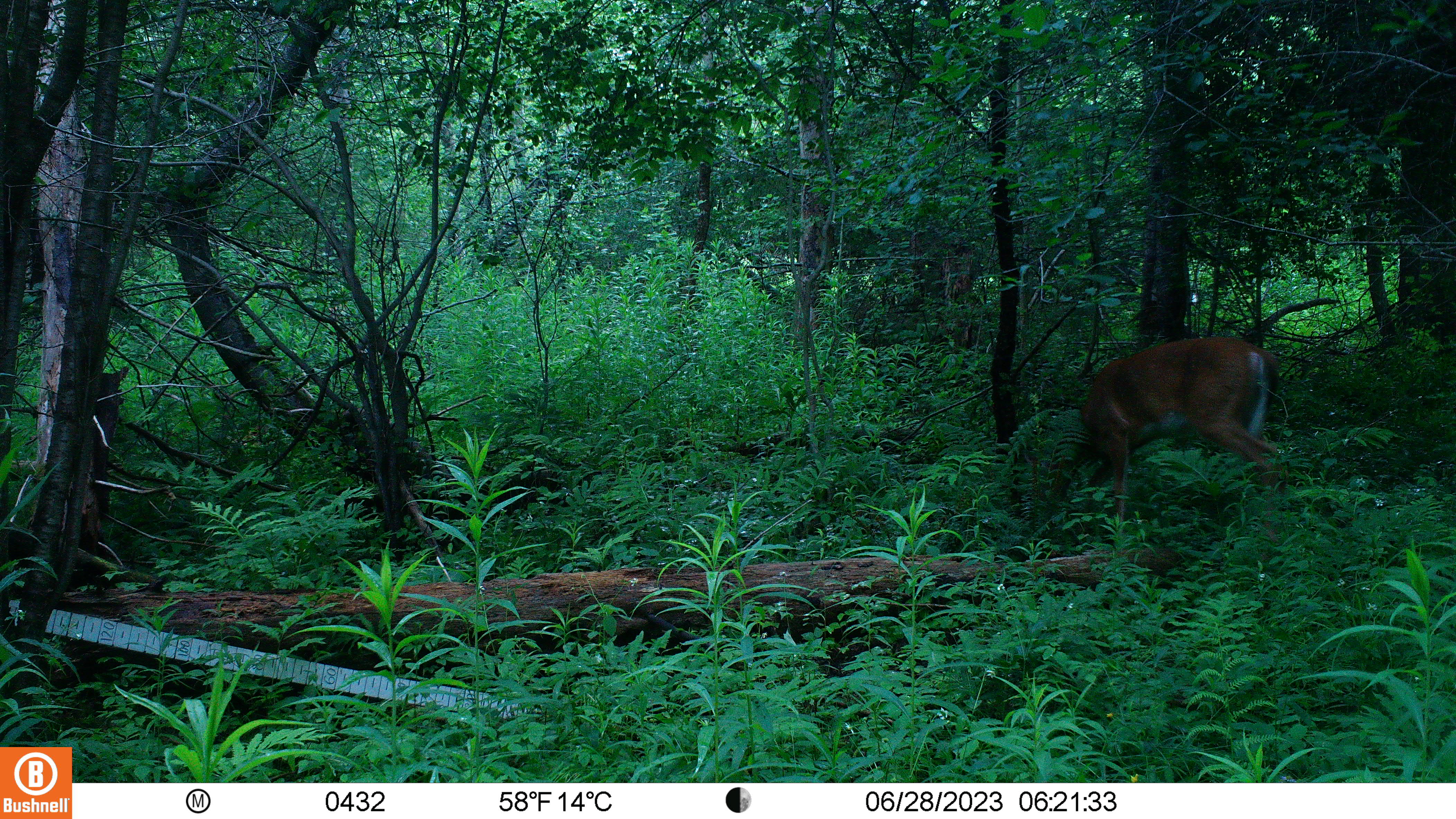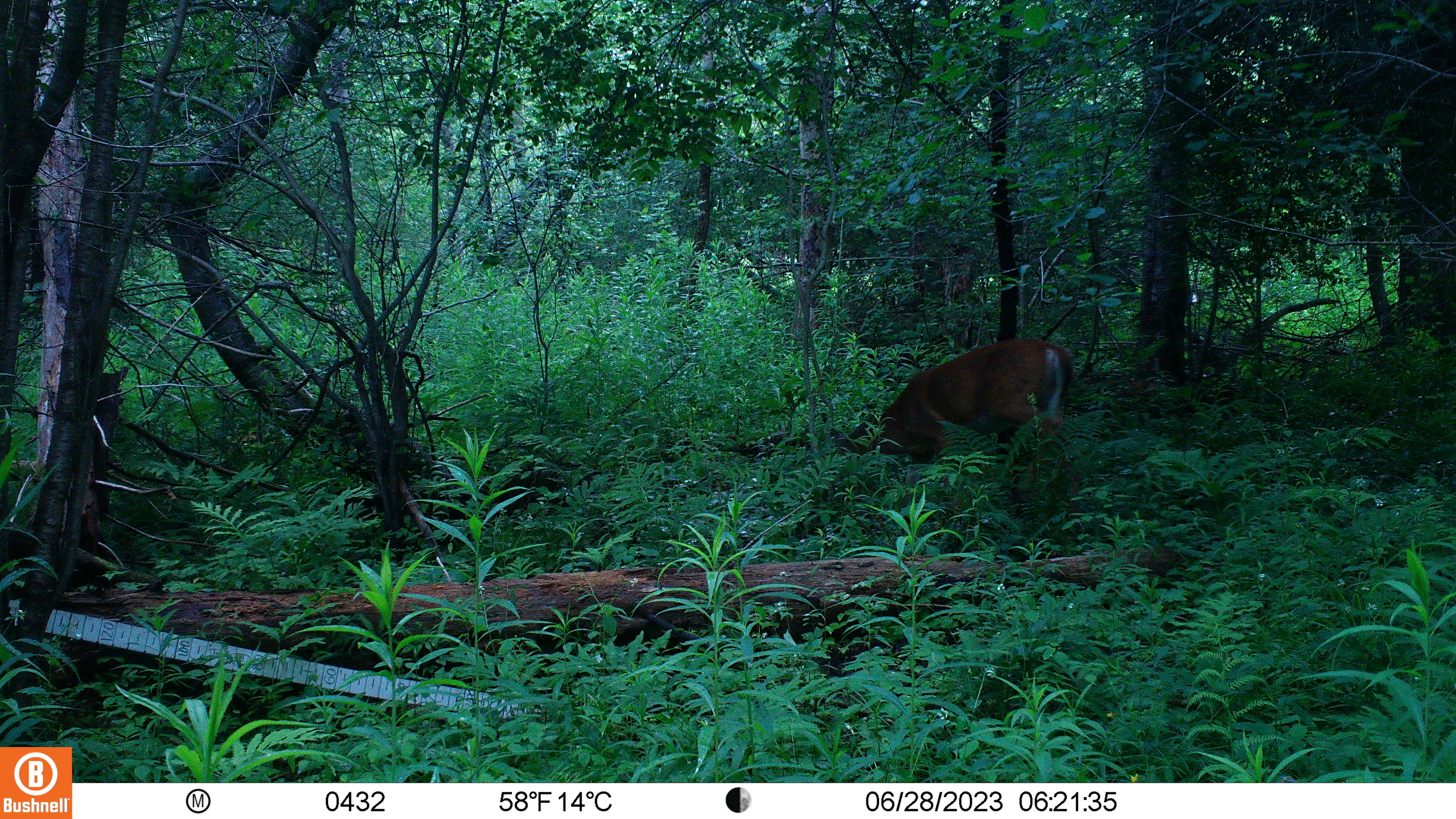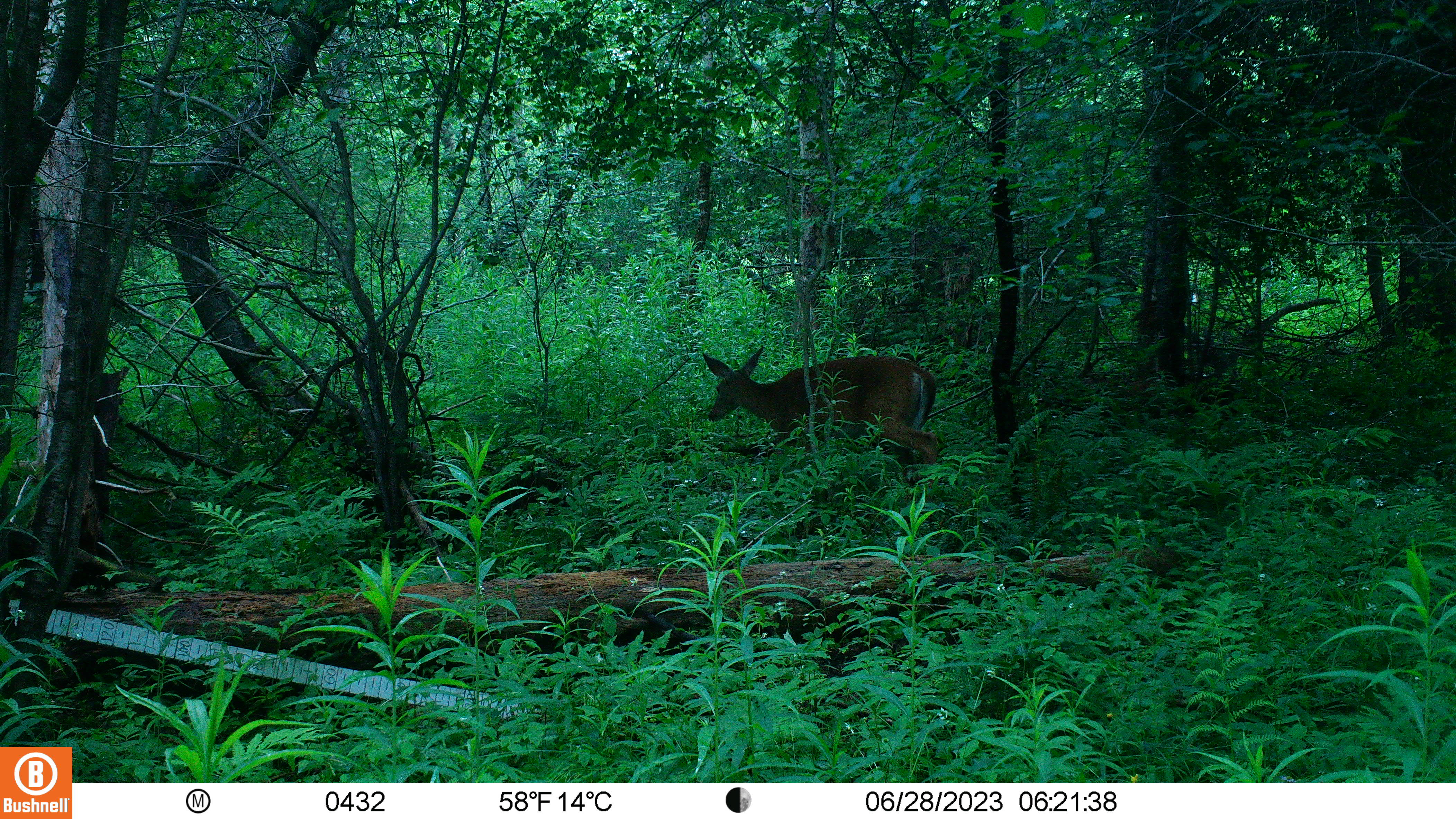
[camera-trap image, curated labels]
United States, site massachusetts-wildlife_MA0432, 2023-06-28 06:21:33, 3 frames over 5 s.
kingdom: Animalia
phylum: Chordata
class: Mammalia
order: Artiodactyla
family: Cervidae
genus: Odocoileus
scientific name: Odocoileus virginianus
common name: white-tailed deer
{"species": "white-tailed deer (Odocoileus virginianus)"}